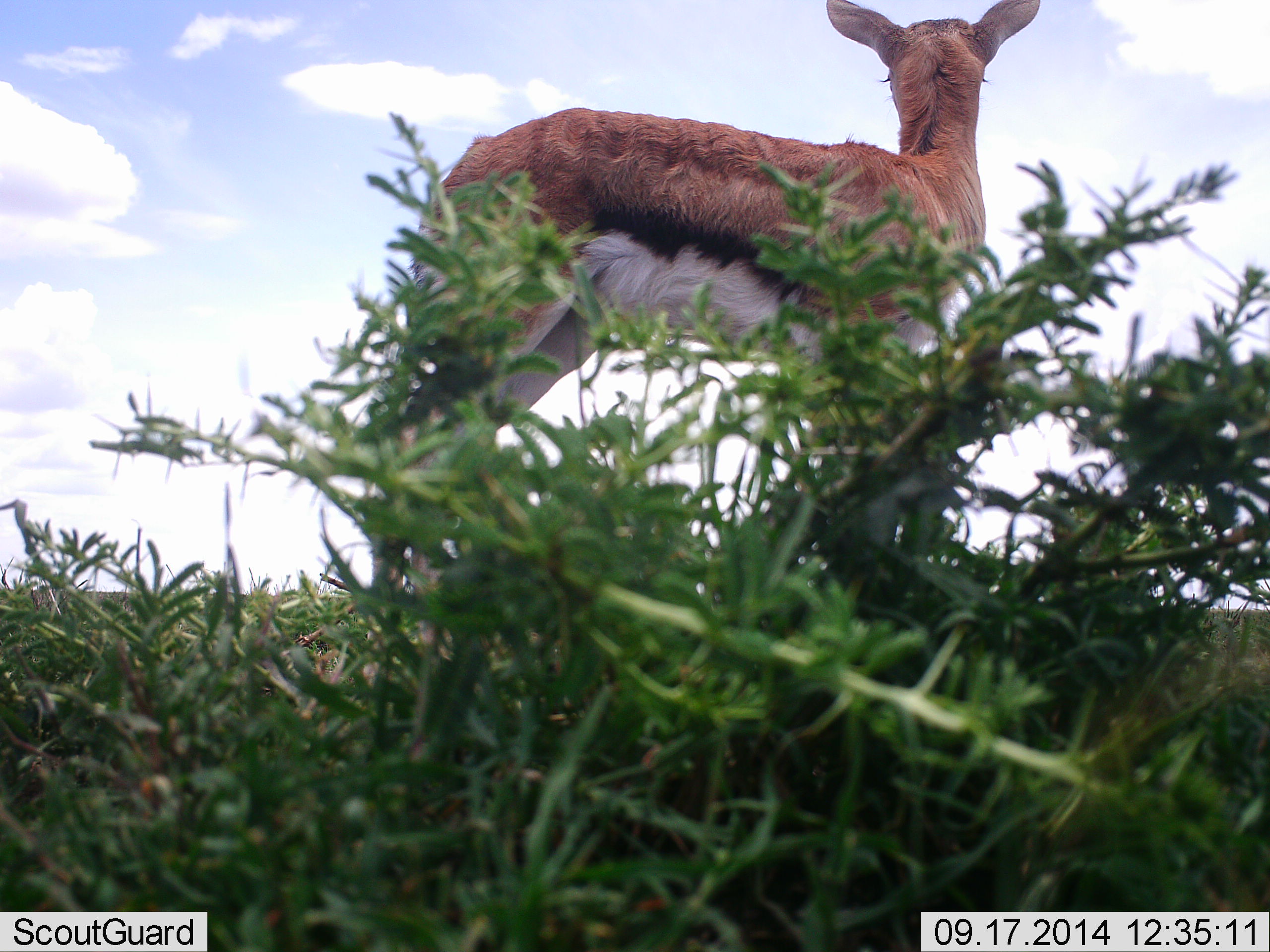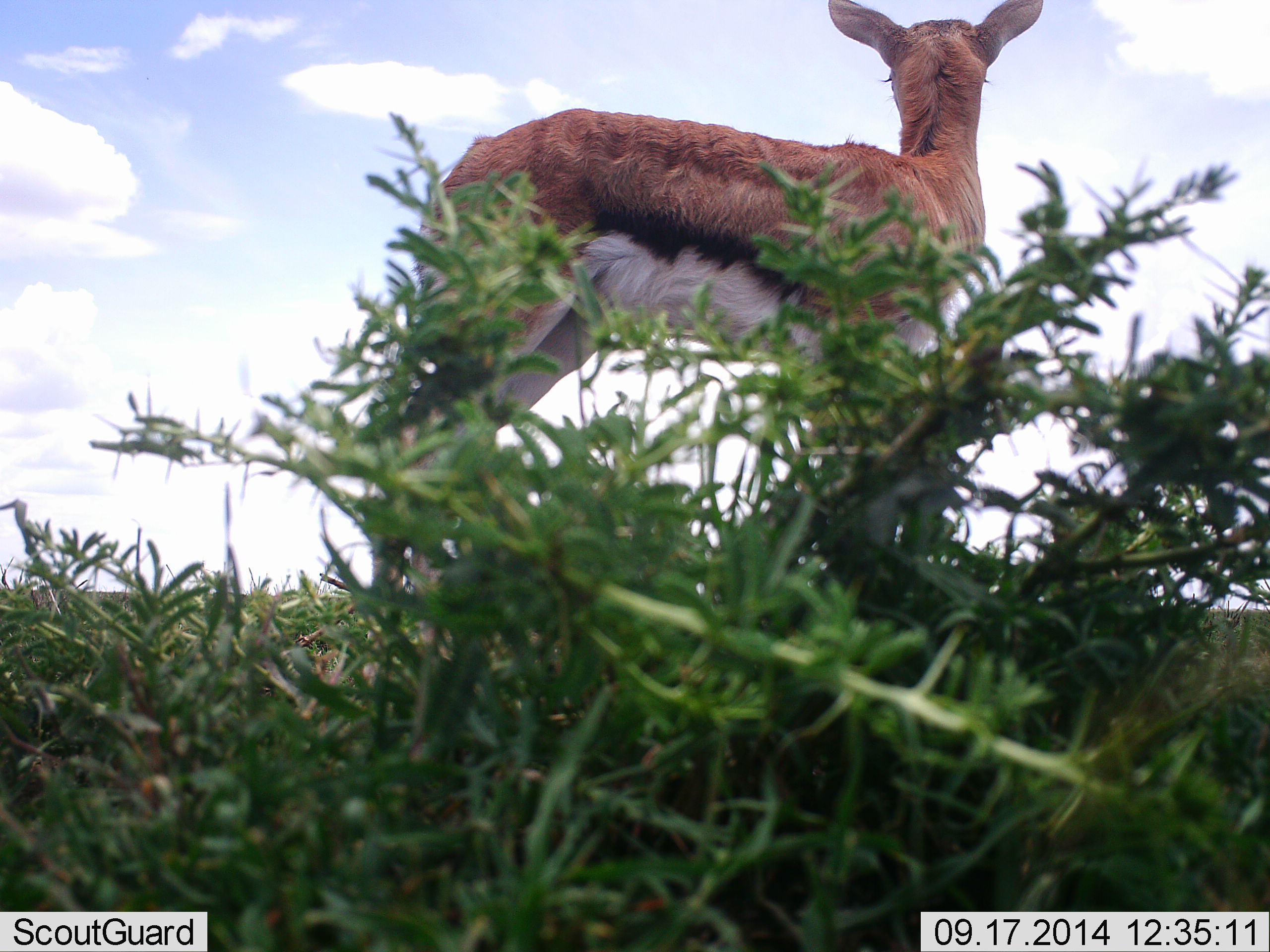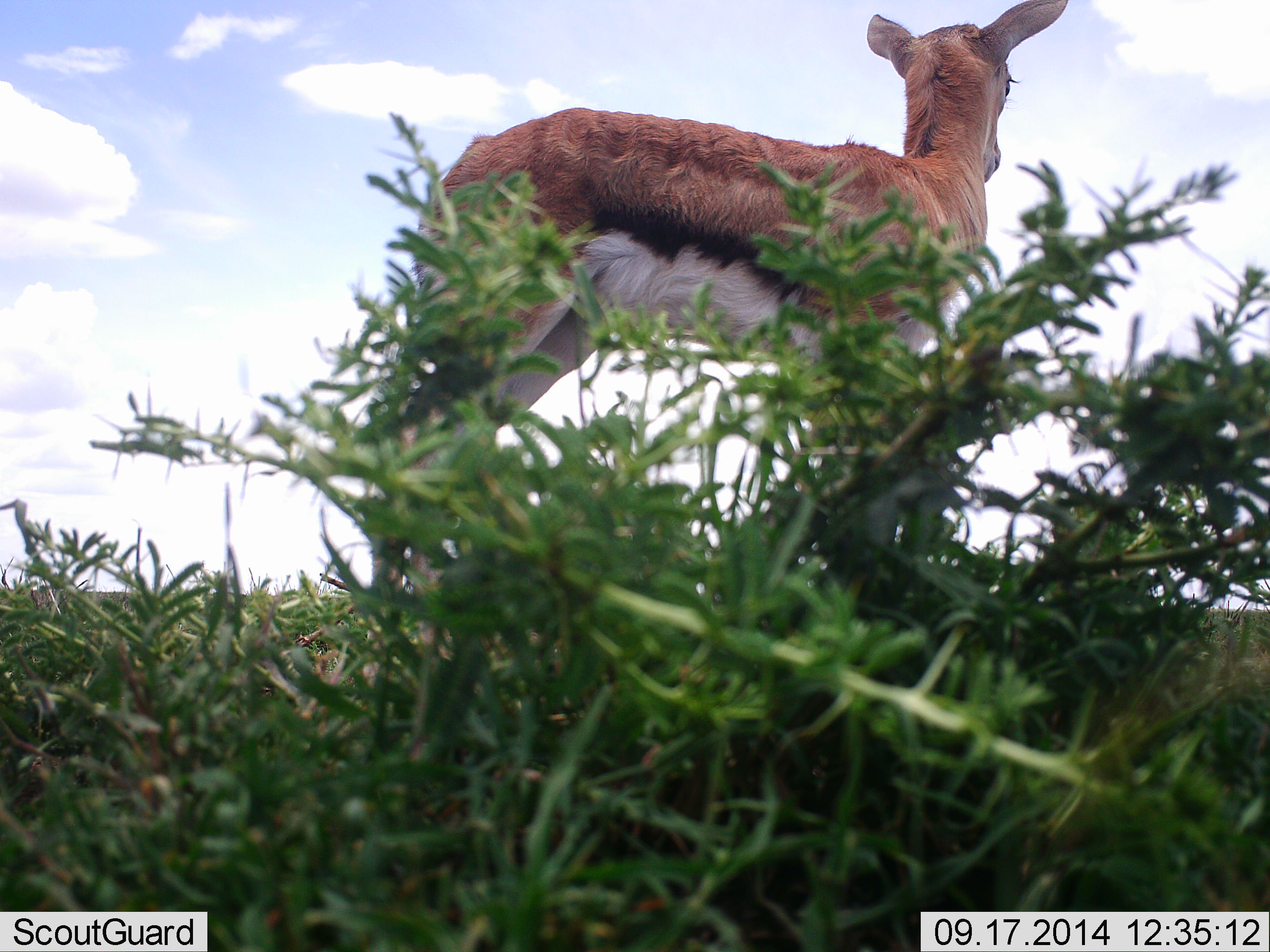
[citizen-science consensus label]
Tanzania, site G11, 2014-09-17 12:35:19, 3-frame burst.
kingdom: Animalia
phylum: Chordata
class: Mammalia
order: Artiodactyla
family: Bovidae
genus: Eudorcas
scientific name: Eudorcas thomsonii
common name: thomson's gazelle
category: gazellethomsons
Gazellethomsons (thomson's gazelle) (Eudorcas thomsonii), count 1. Behavior (volunteer vote fractions): standing 100%, resting 0%, moving 0%, interacting 0%. Young present (vote fraction): 10%. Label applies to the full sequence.